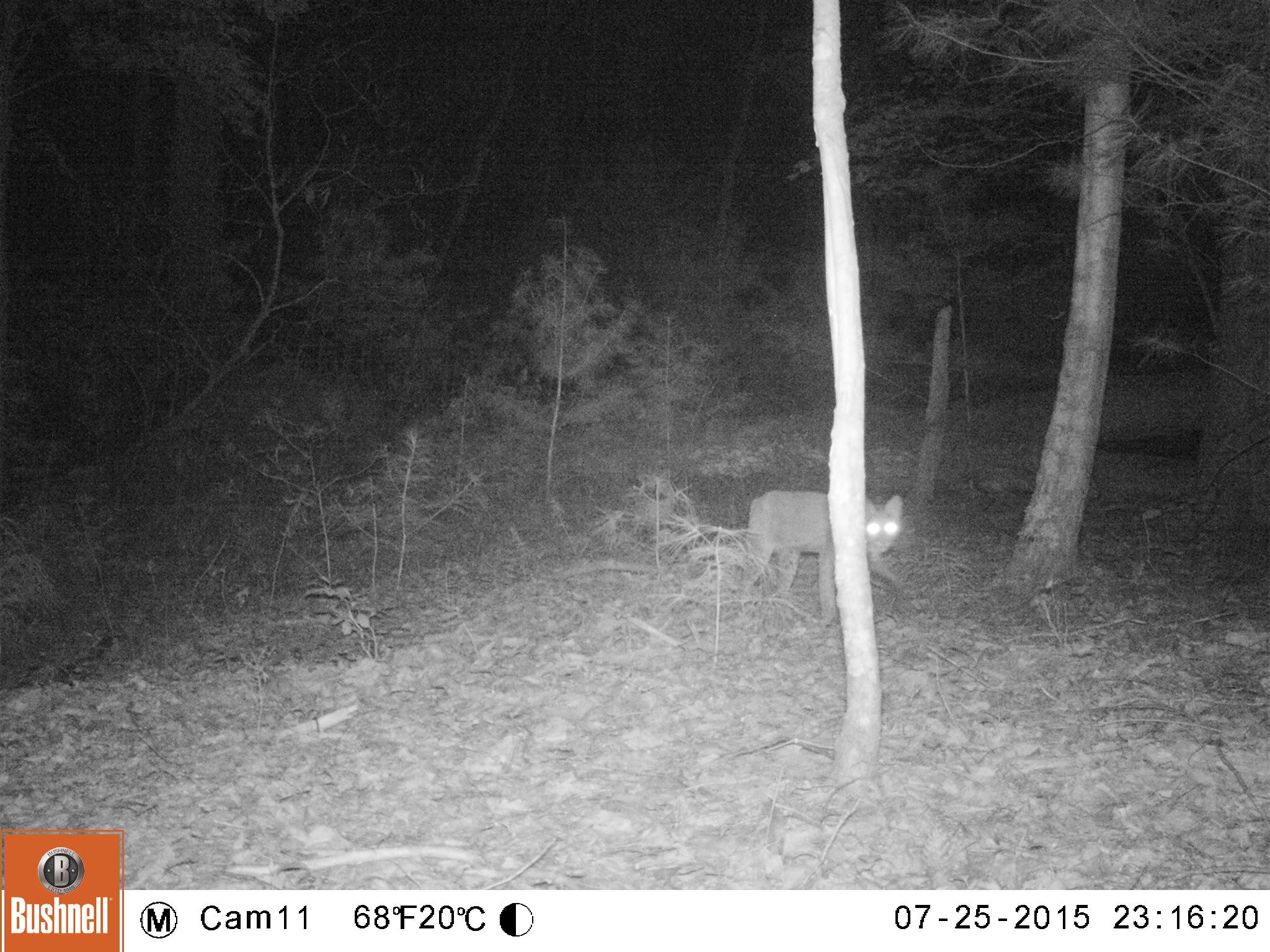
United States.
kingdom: Animalia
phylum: Chordata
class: Mammalia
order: Carnivora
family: Felidae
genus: Lynx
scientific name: Lynx rufus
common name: bobcat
Bobcat (Lynx rufus).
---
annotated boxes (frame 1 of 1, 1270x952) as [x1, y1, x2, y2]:
Bobcat: [736, 485, 924, 601]